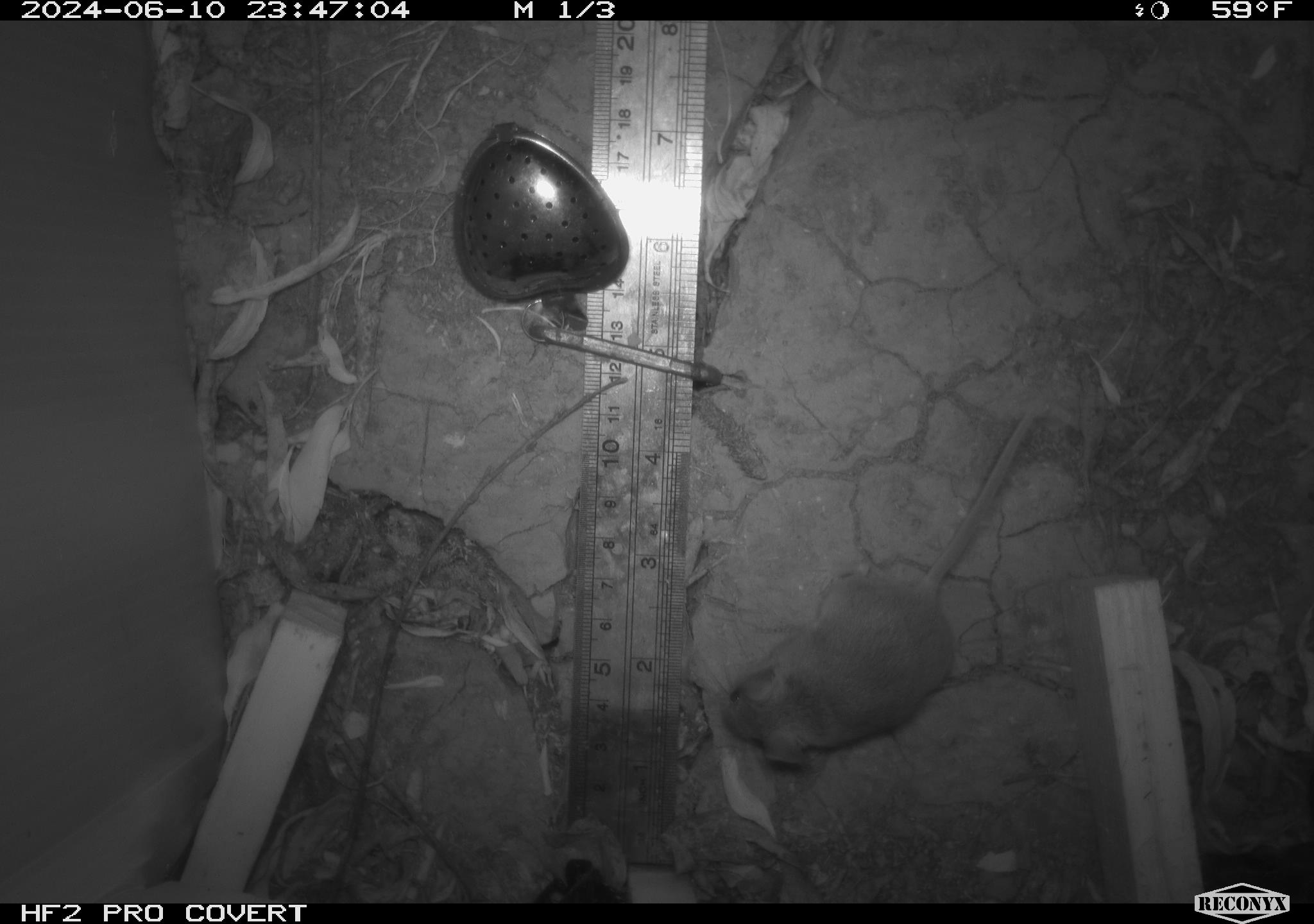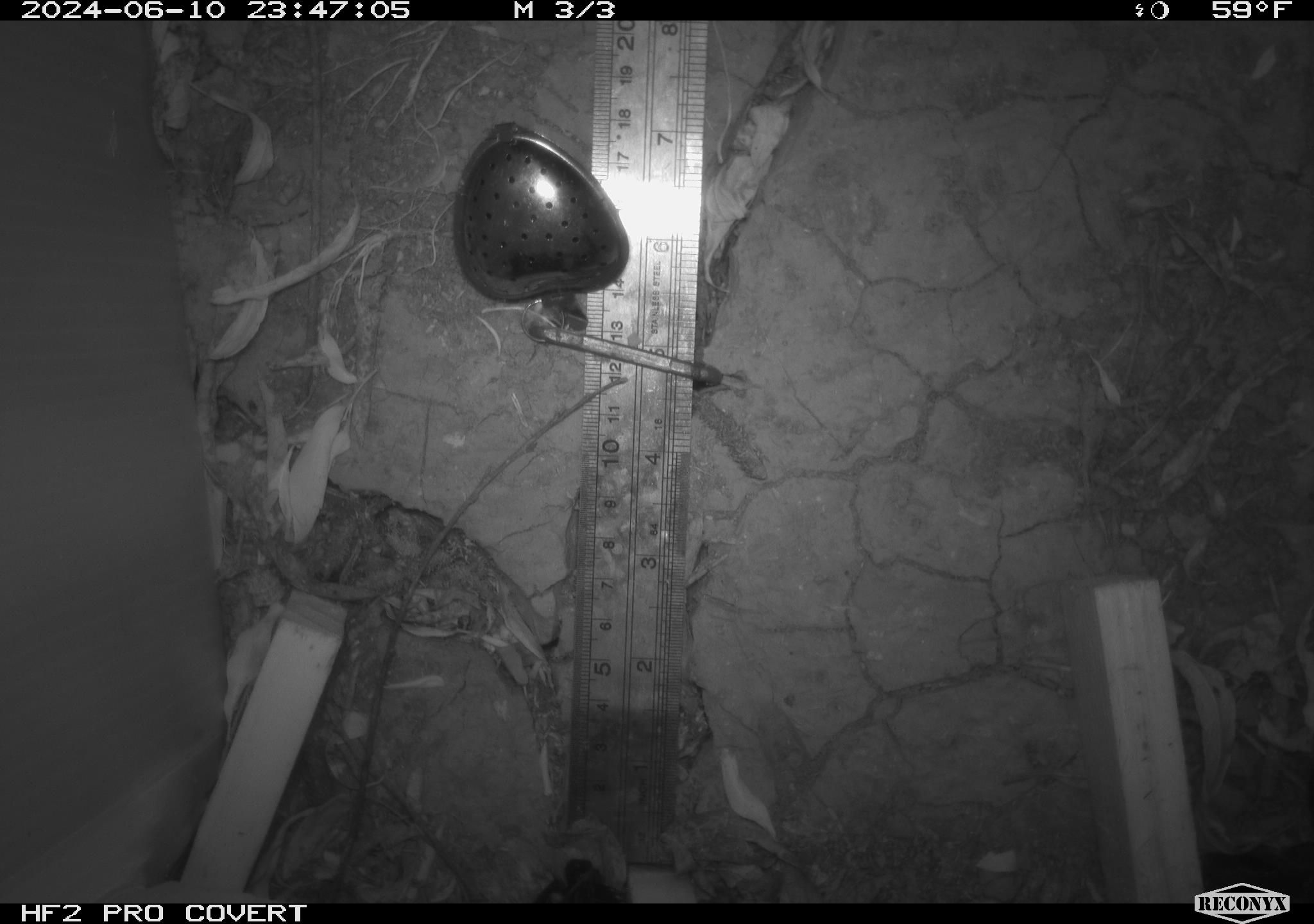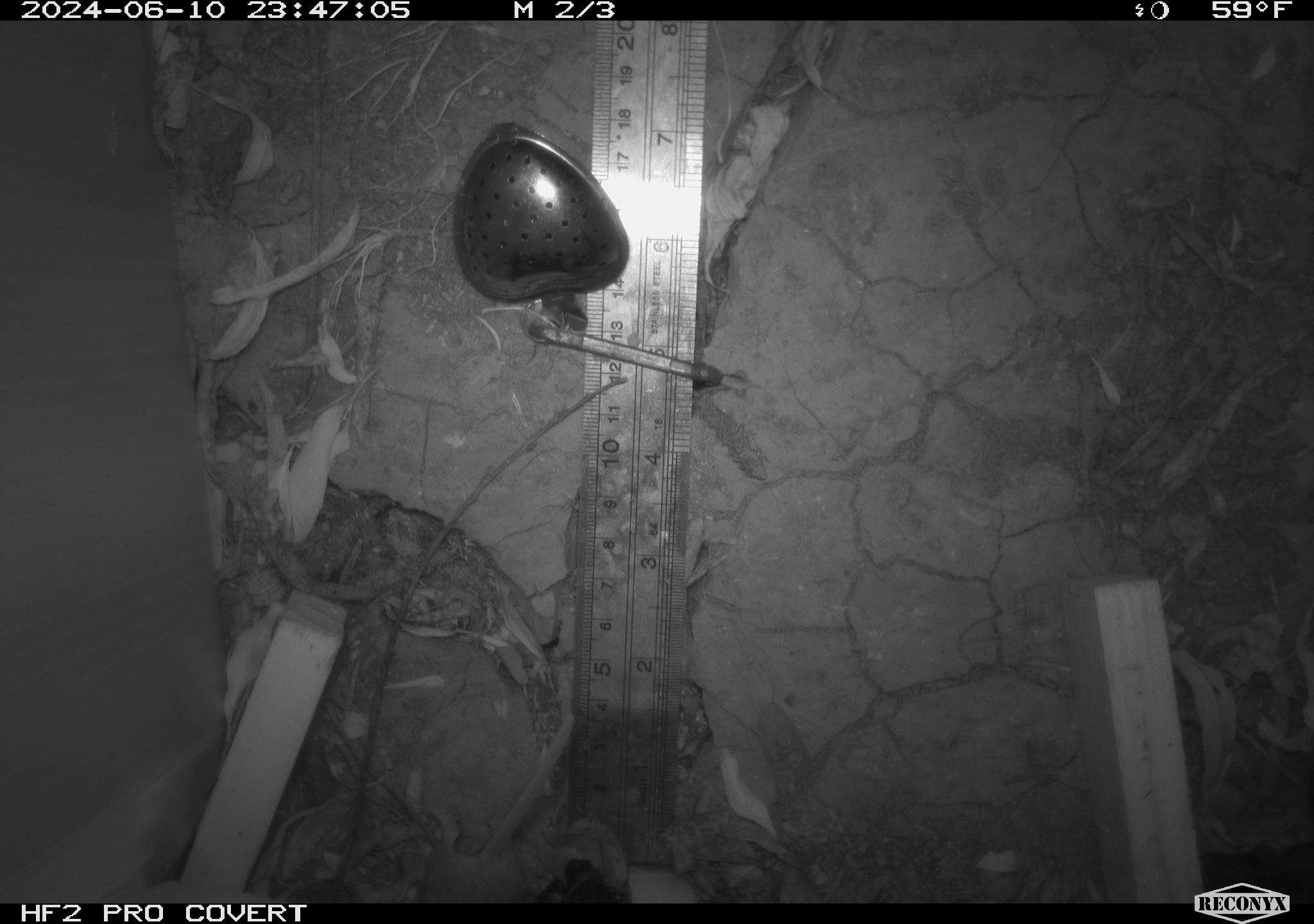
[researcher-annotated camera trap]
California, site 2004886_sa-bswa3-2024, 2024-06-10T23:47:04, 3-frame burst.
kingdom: Animalia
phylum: Chordata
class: Mammalia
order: Rodentia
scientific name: Rodentia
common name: mouse species